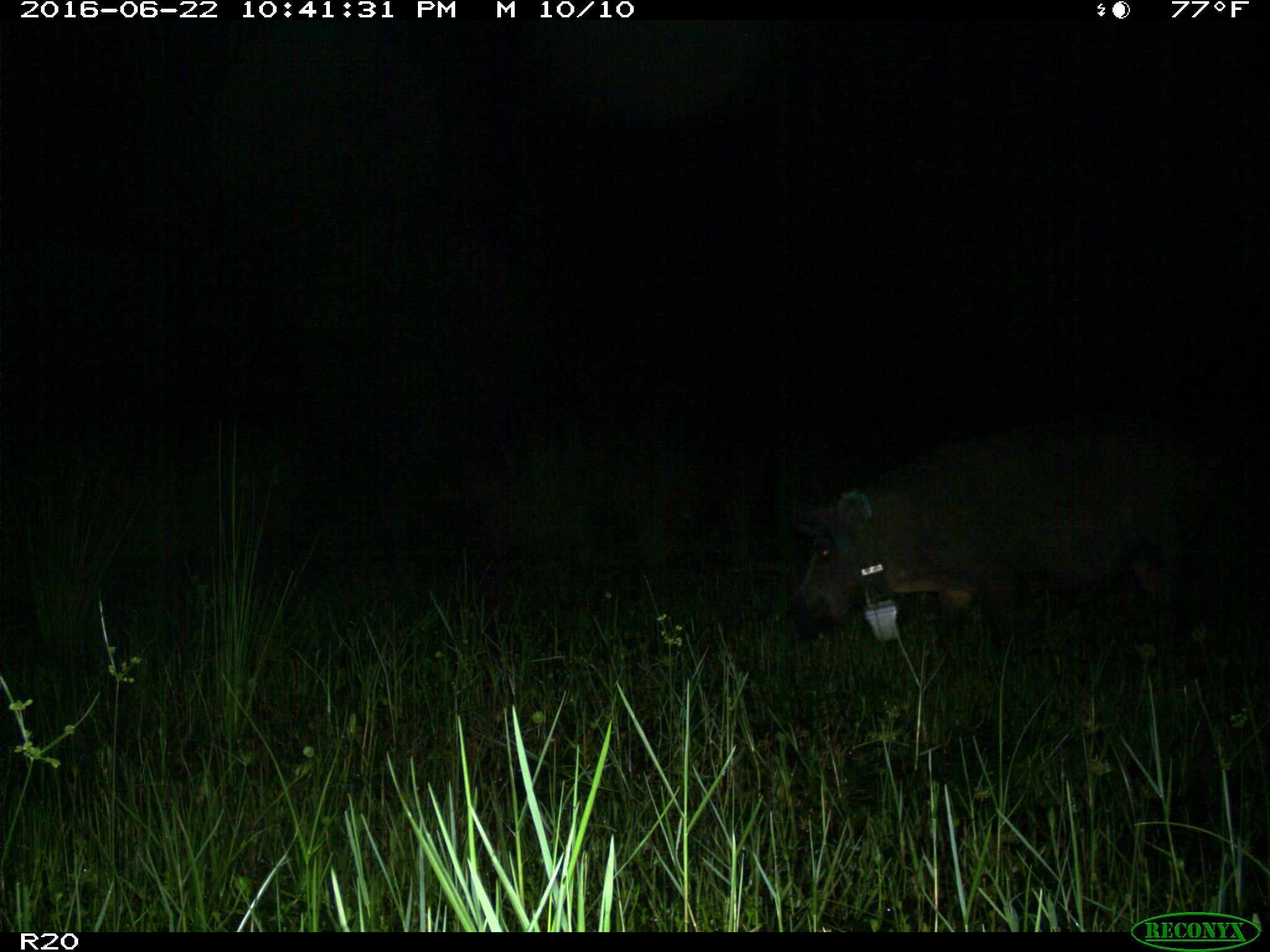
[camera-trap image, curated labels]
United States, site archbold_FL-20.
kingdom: Animalia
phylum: Chordata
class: Mammalia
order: Artiodactyla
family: Suidae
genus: Sus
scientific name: Sus scrofa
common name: wild boar